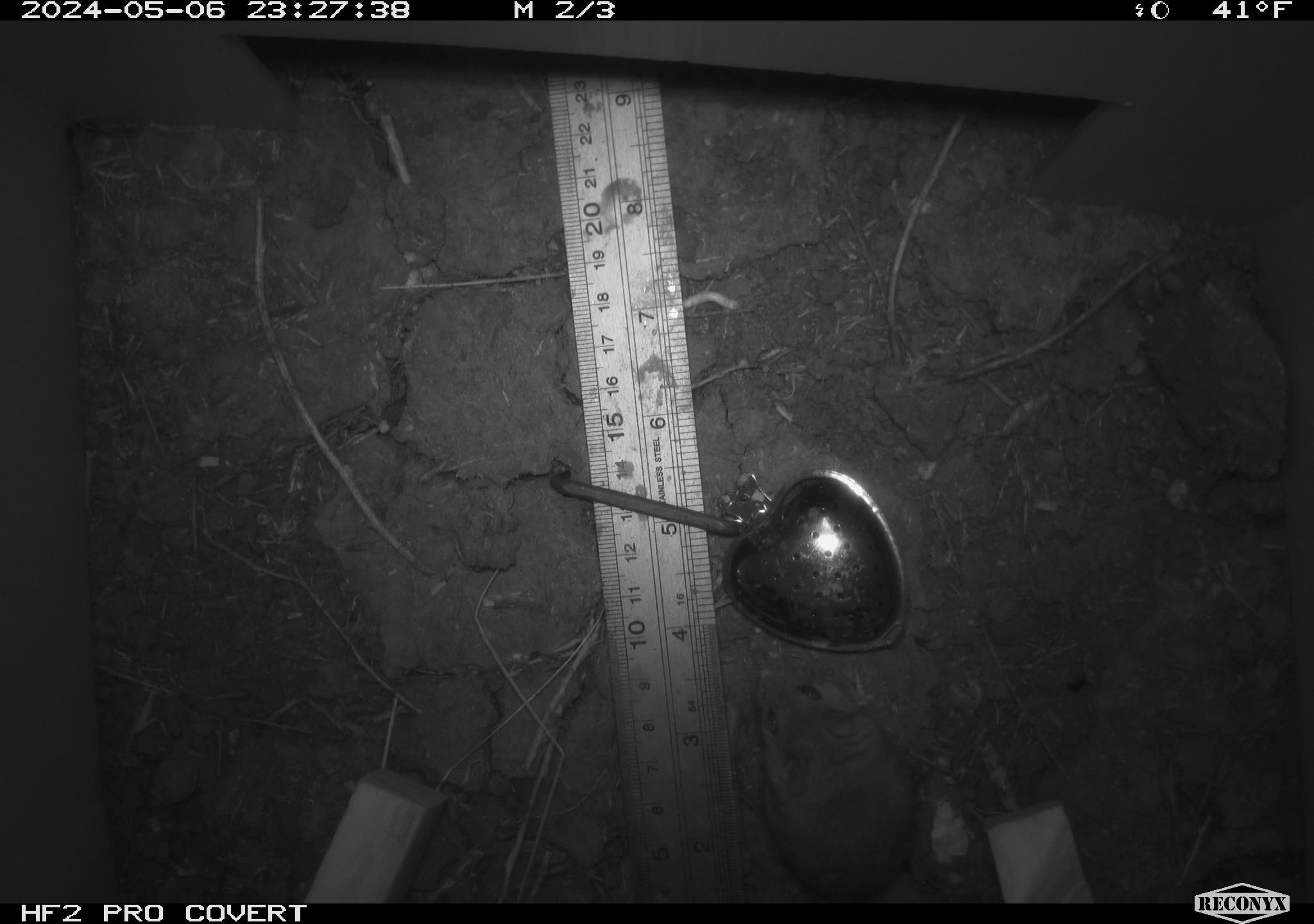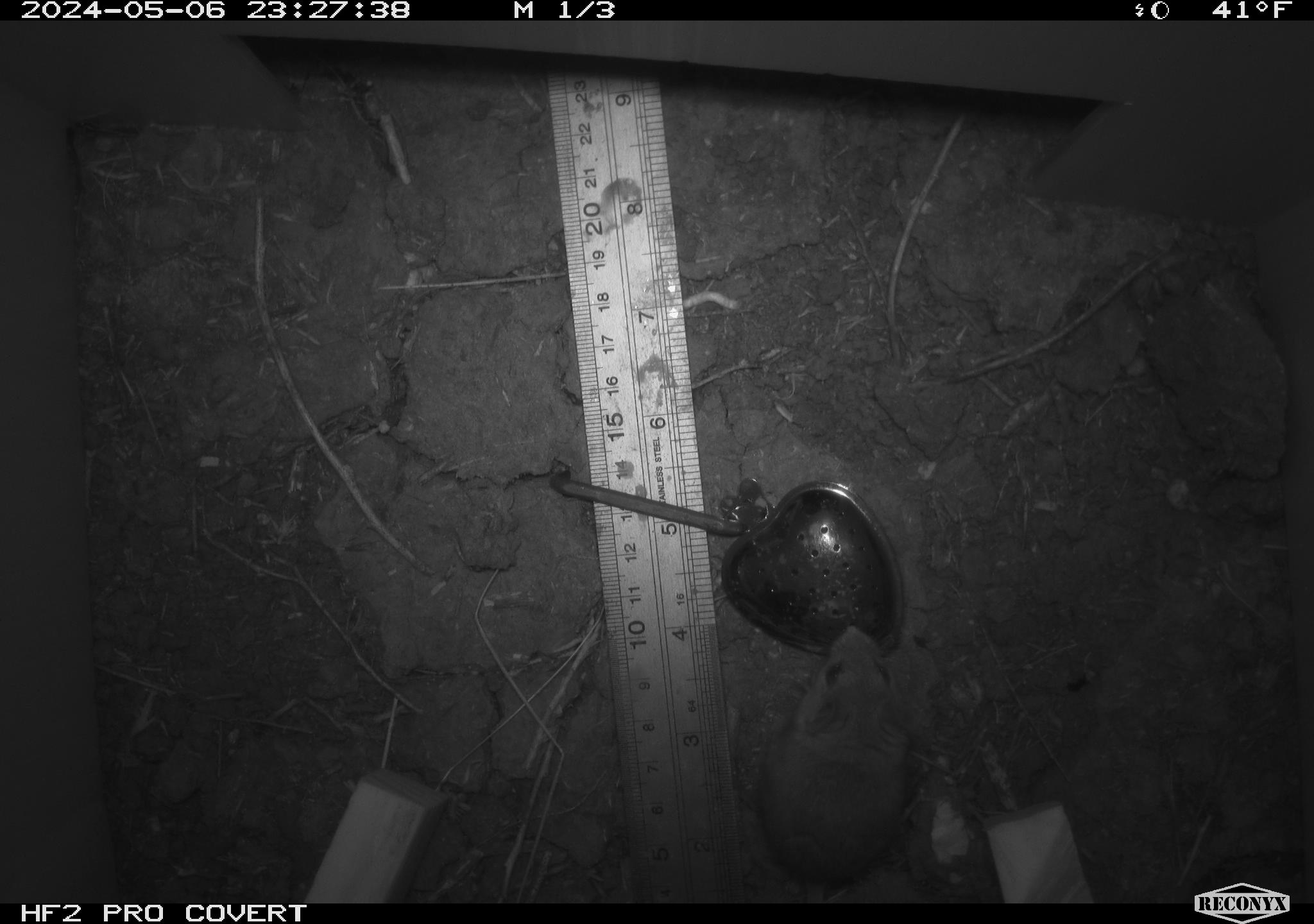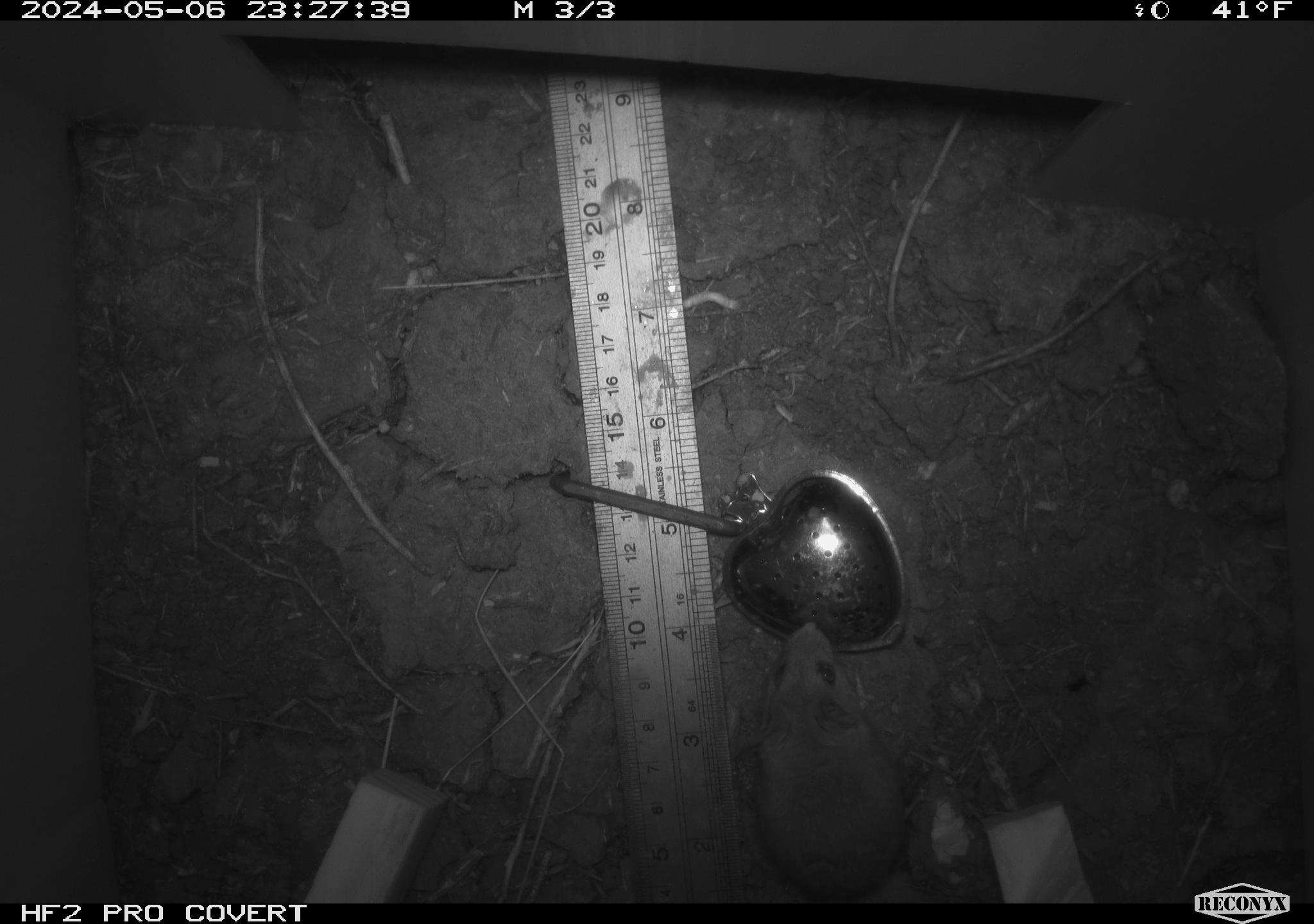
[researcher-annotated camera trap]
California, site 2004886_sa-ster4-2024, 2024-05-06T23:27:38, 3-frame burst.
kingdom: Animalia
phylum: Chordata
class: Mammalia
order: Rodentia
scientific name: Rodentia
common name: mouse species